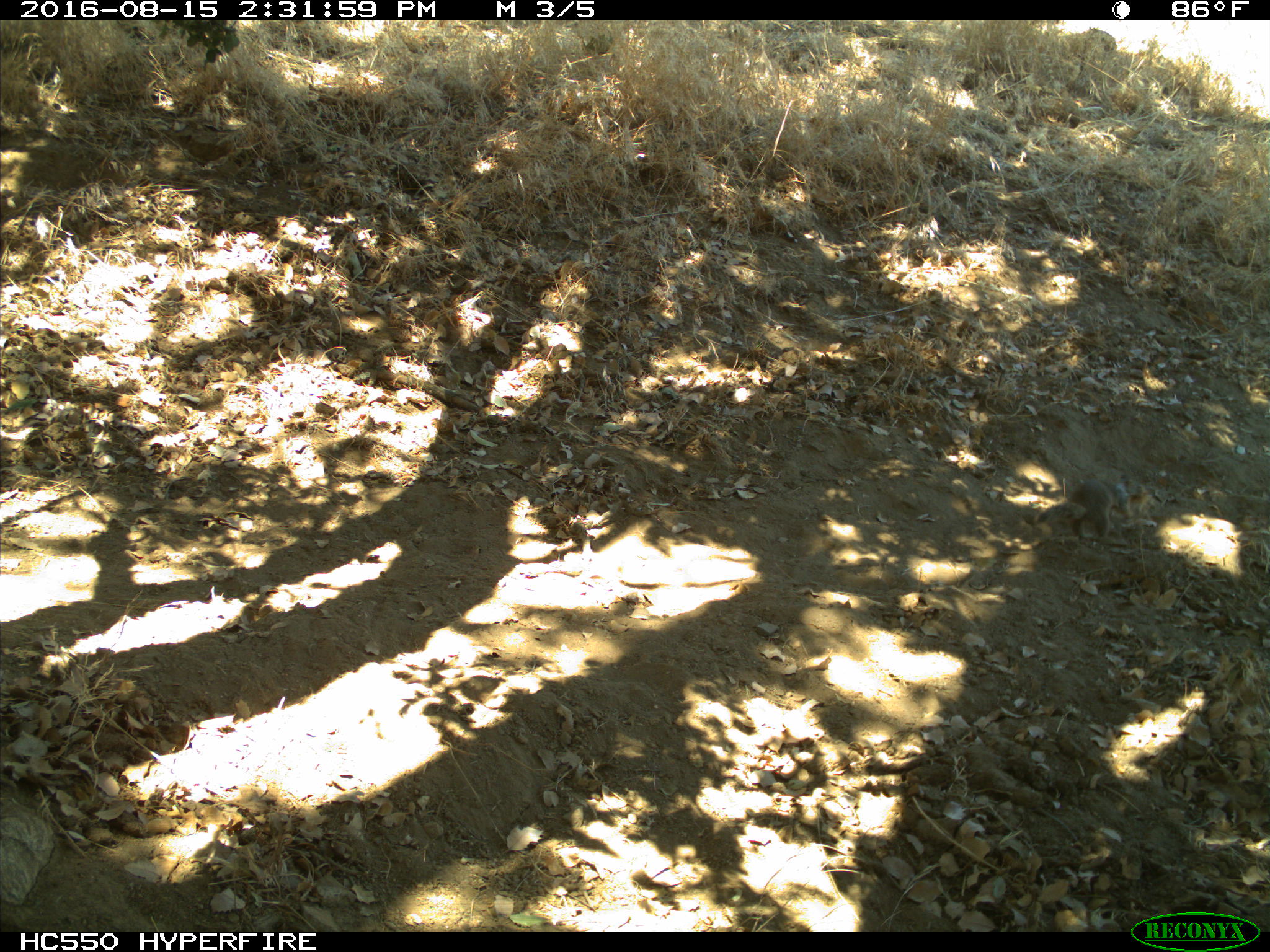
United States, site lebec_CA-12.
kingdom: Animalia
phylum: Chordata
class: Mammalia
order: Rodentia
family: Sciuridae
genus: Otospermophilus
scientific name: Otospermophilus beecheyi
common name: california ground squirrel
Otospermophilus beecheyi (california ground squirrel).